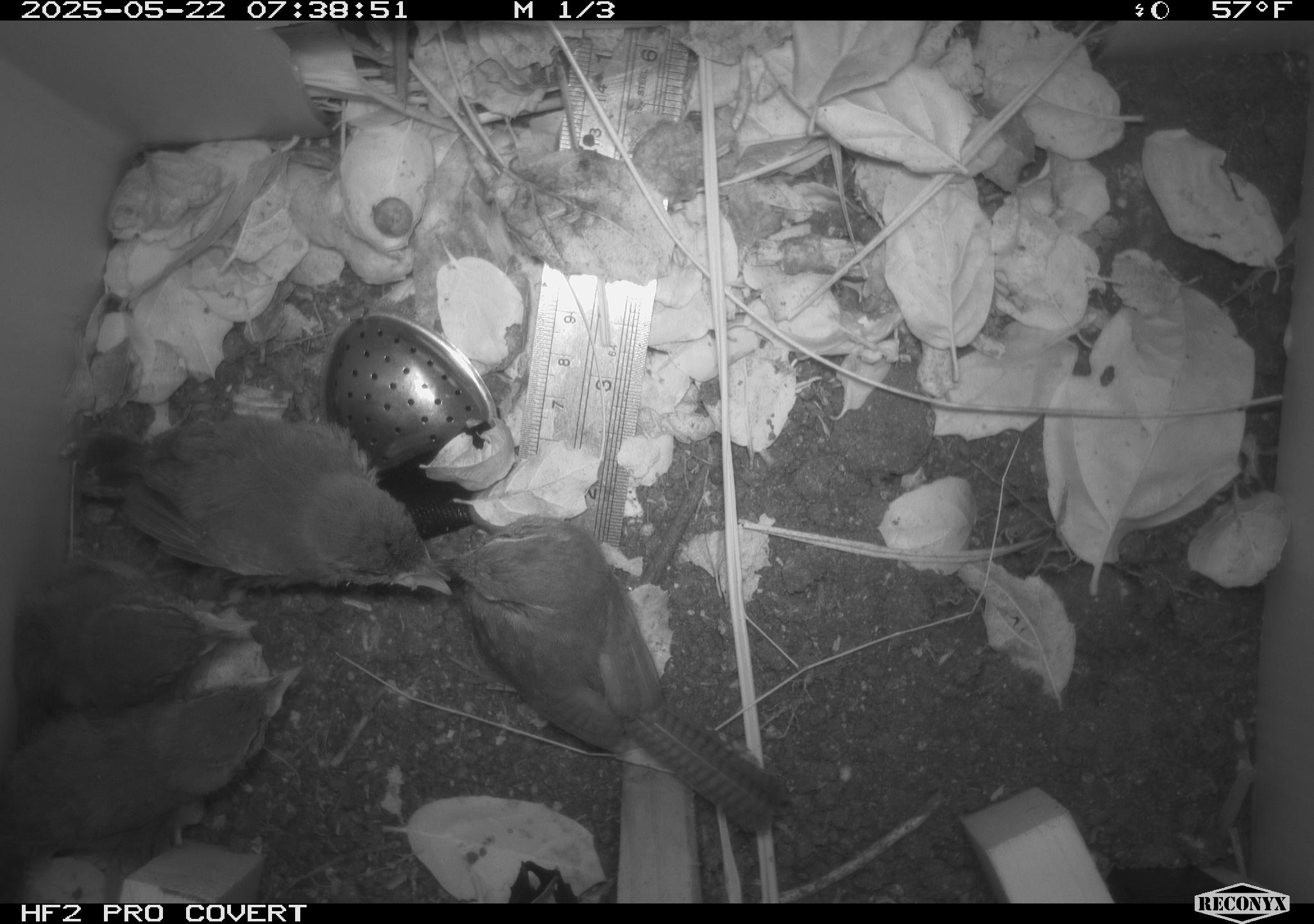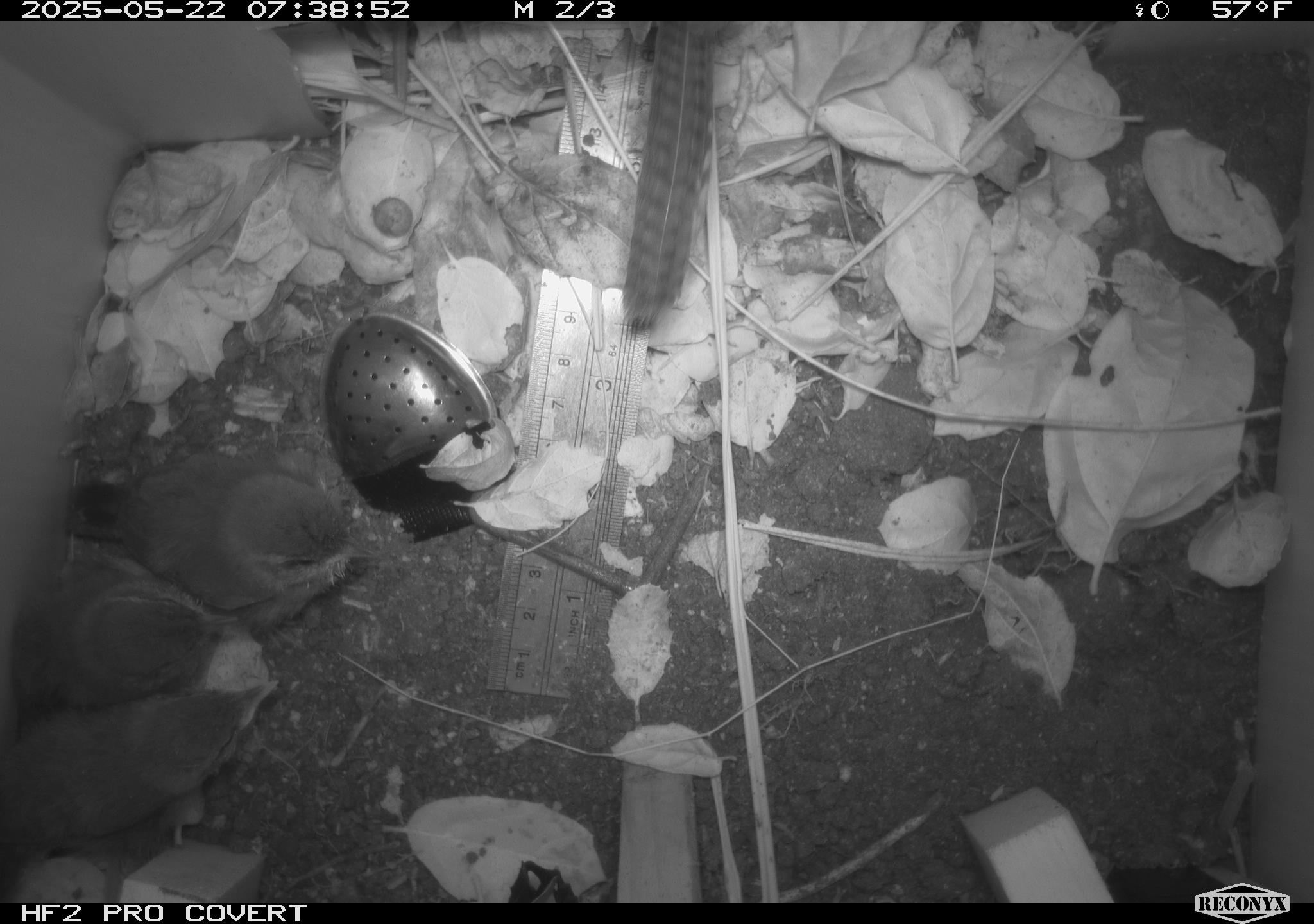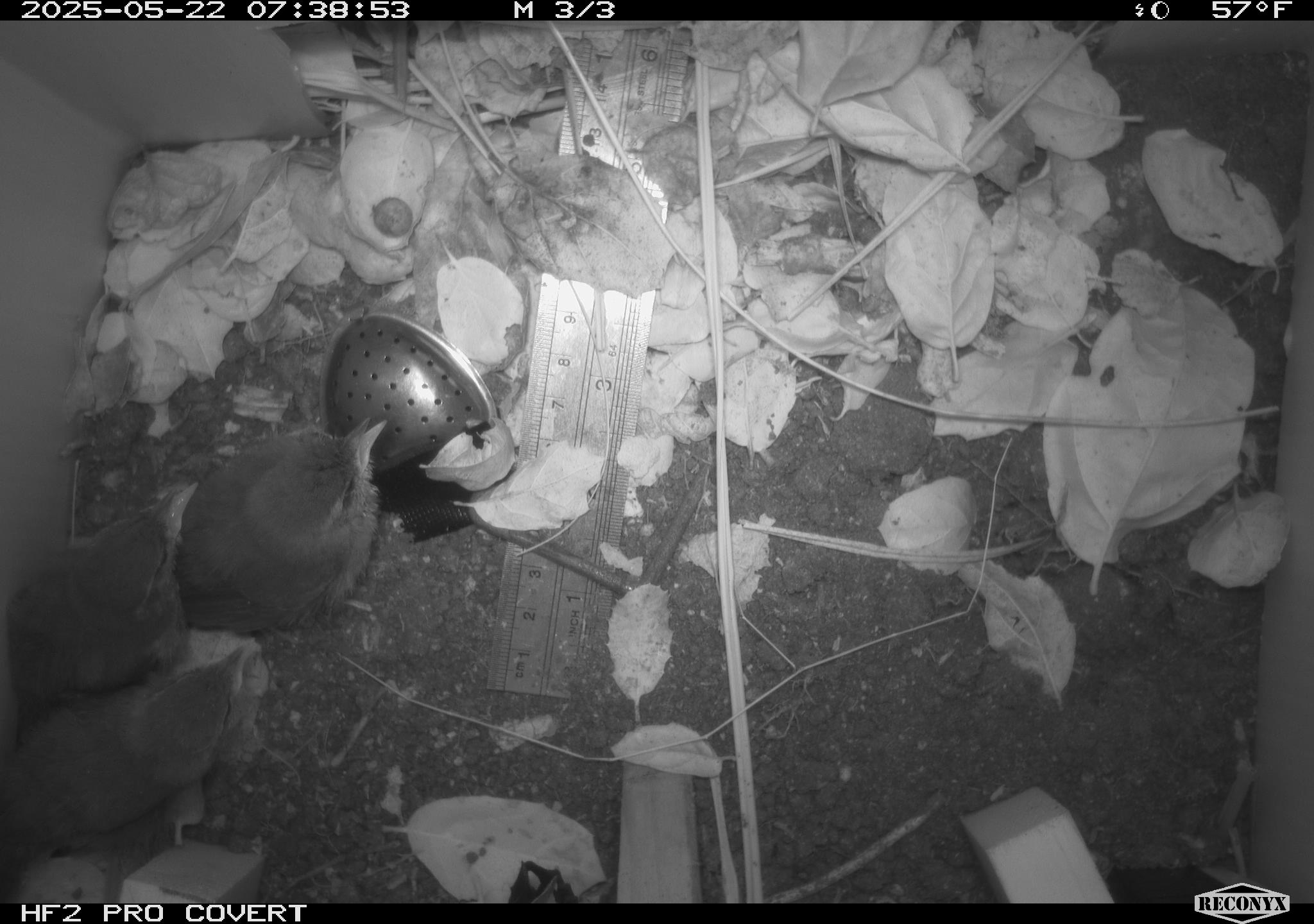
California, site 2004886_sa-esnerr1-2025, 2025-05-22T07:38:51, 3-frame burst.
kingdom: Animalia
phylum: Chordata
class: Aves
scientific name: Aves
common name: bird